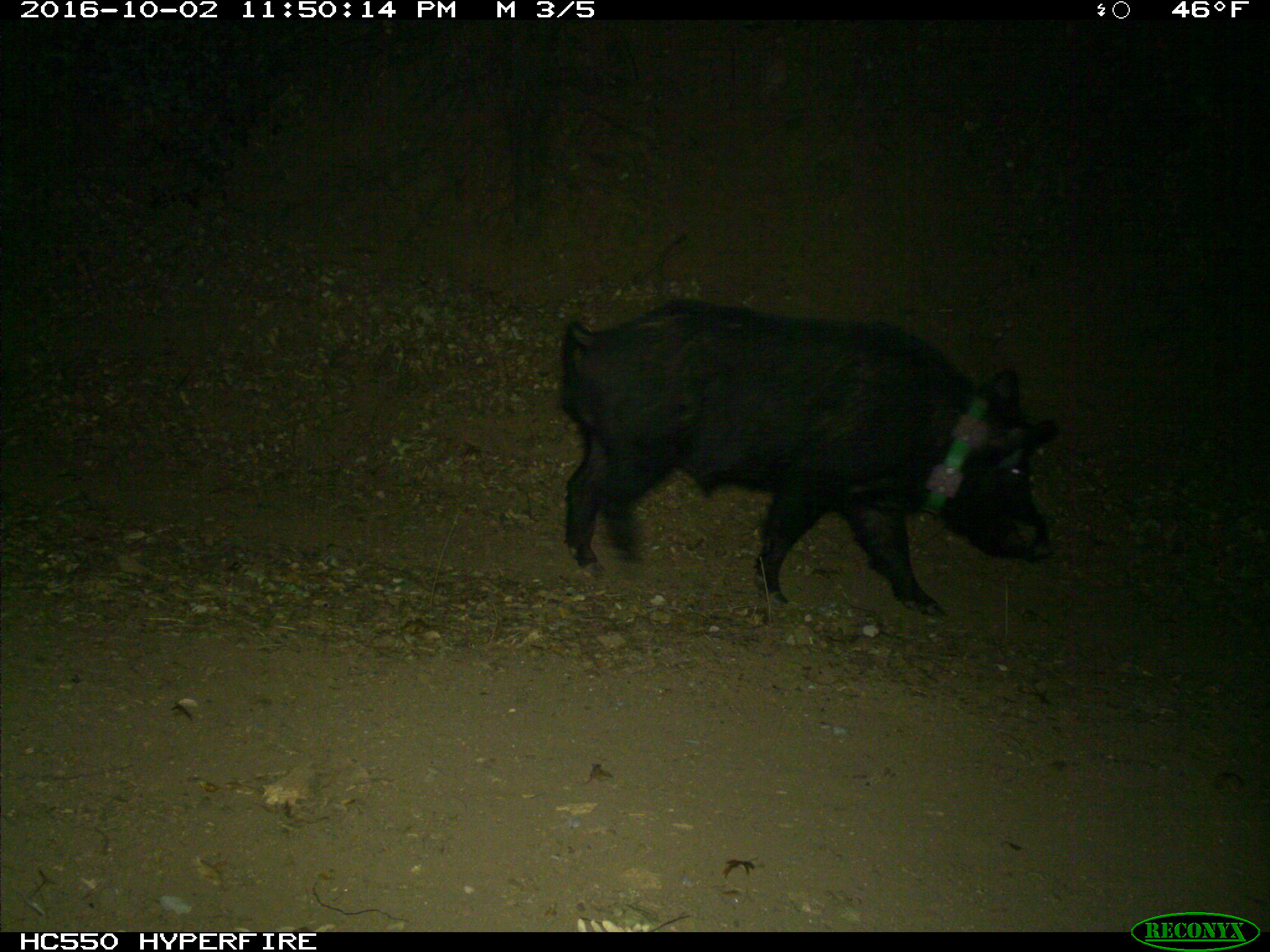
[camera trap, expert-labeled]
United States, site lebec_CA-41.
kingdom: Animalia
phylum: Chordata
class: Mammalia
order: Artiodactyla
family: Suidae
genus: Sus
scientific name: Sus scrofa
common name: wild boar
Sus scrofa (wild boar).